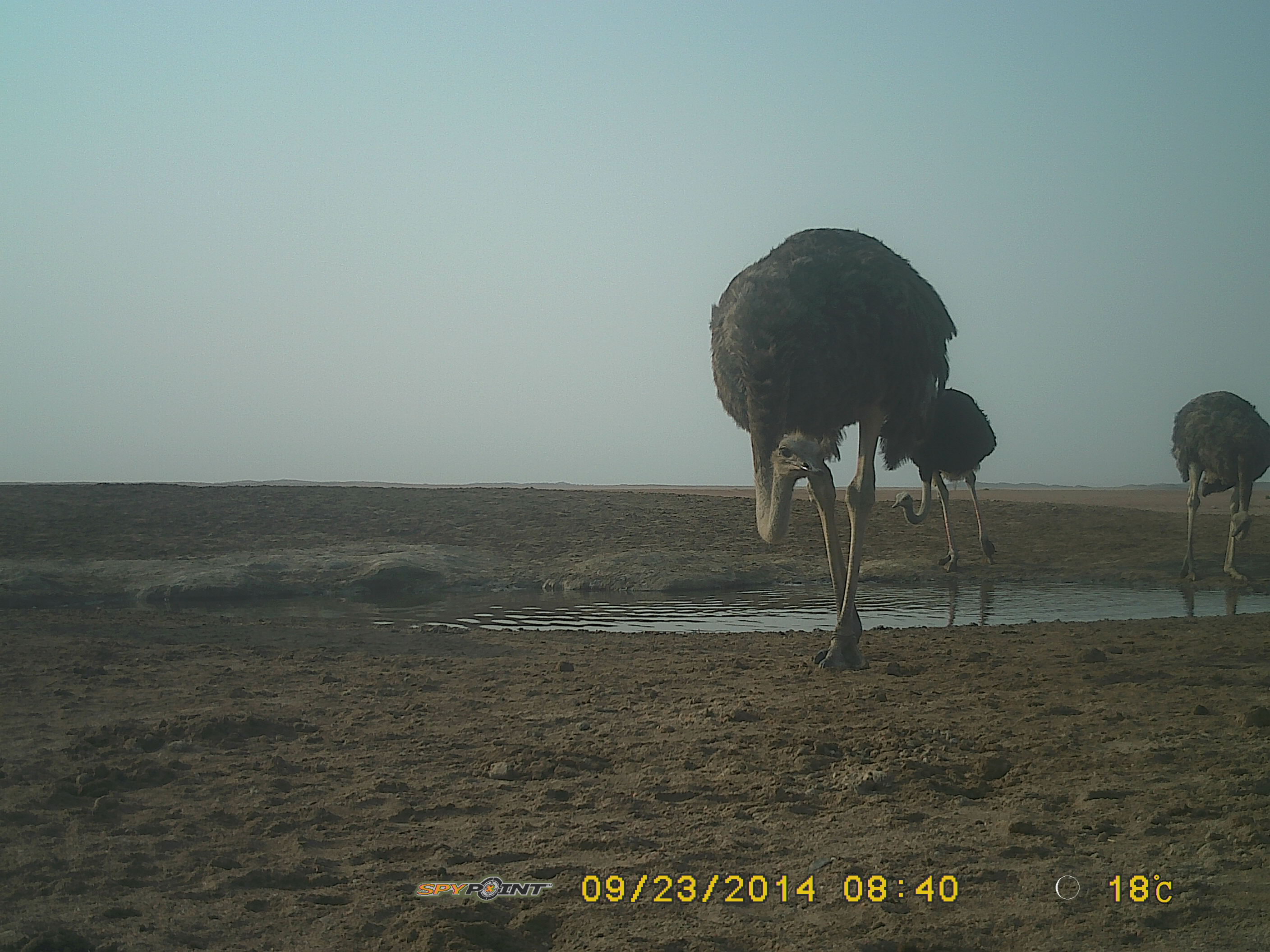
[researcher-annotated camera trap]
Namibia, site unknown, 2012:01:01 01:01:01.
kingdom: Animalia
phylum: Chordata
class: Aves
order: Struthioniformes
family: Struthionidae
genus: Struthio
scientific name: Struthio camelus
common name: common ostrich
Struthio camelus (common ostrich).